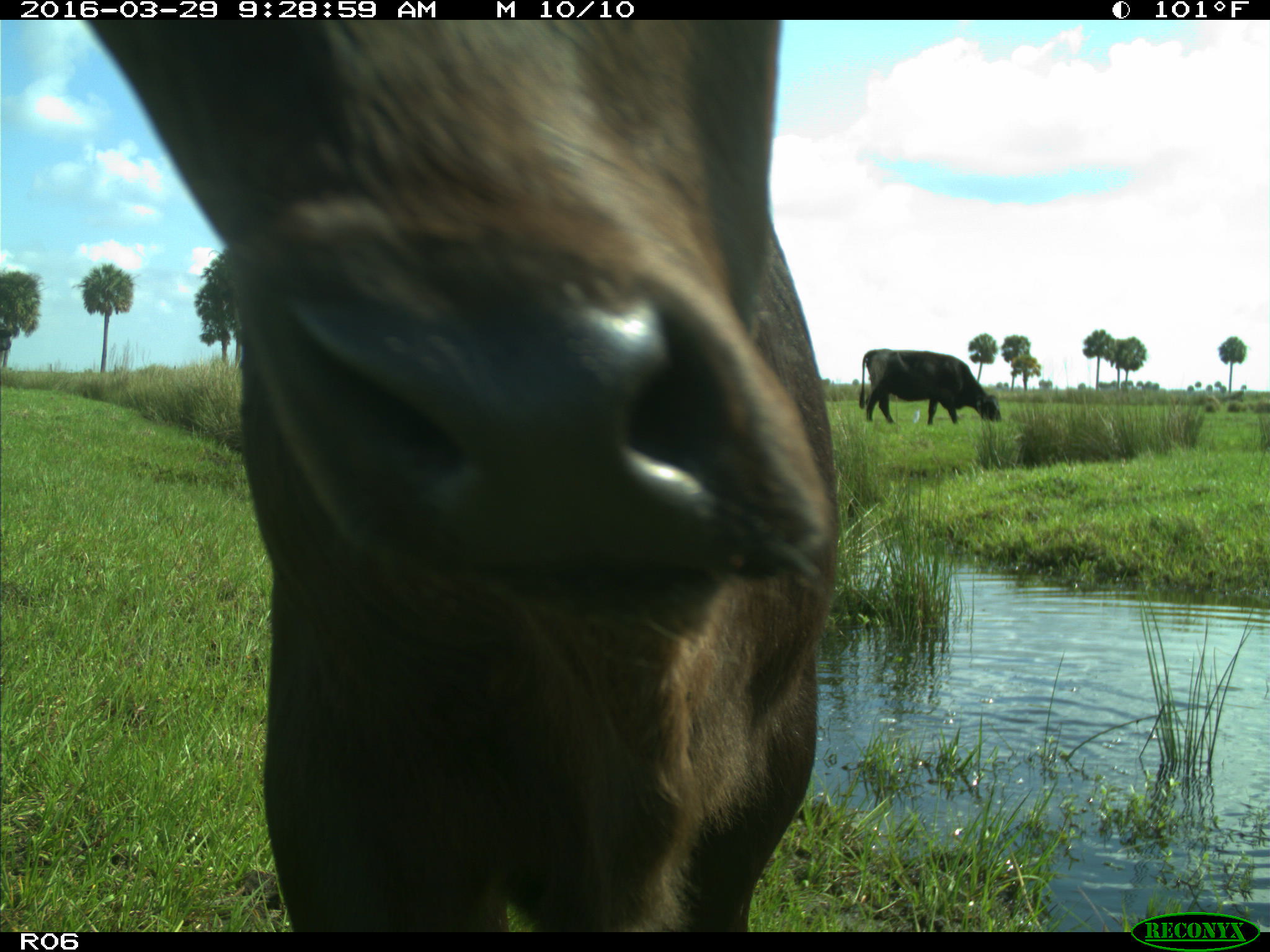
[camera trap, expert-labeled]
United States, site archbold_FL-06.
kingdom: Animalia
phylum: Chordata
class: Mammalia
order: Artiodactyla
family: Bovidae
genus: Bos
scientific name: Bos taurus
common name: domestic cow